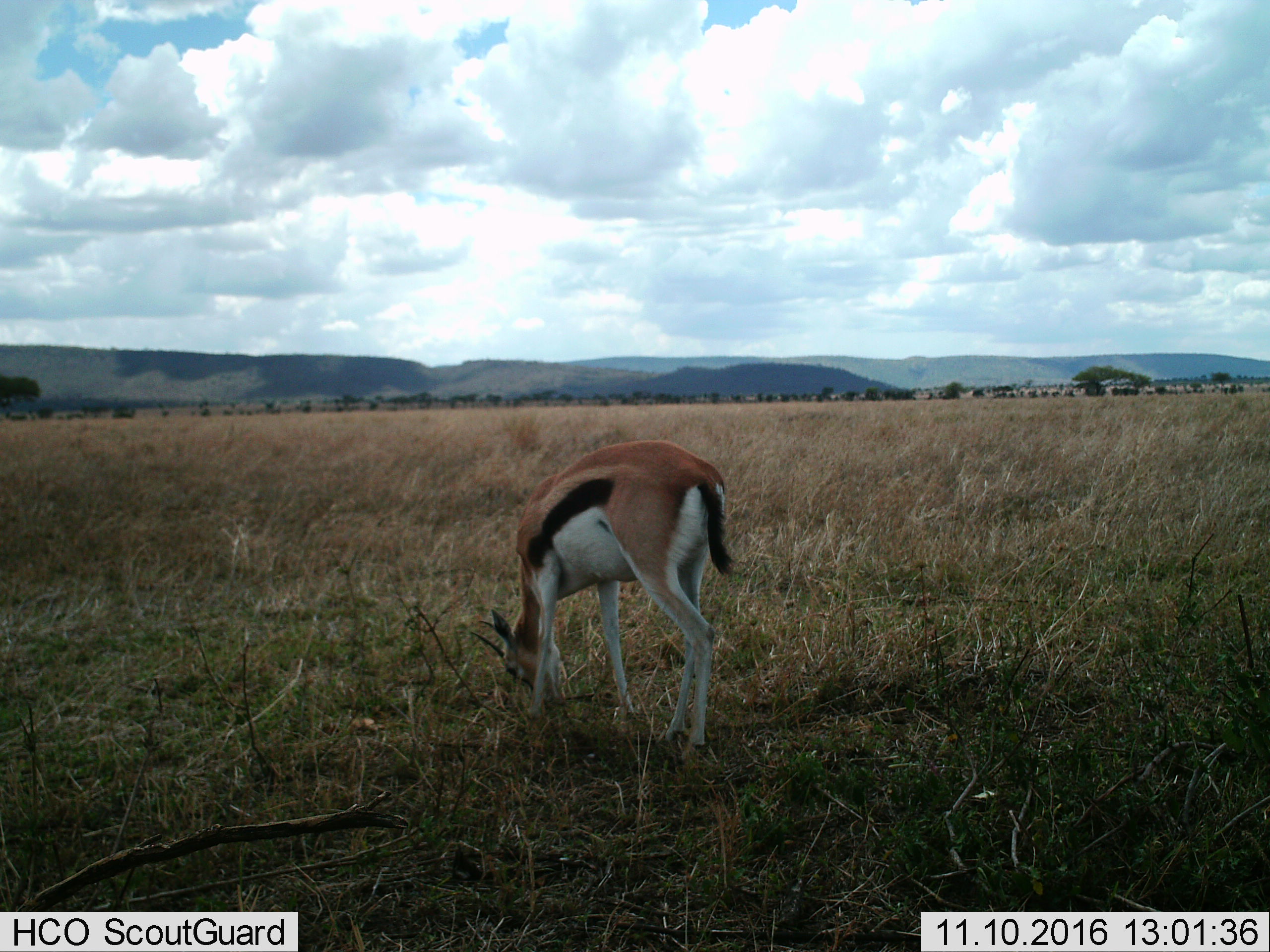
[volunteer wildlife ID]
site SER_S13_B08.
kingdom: Animalia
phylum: Chordata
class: Mammalia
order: Artiodactyla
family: Bovidae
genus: Eudorcas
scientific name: Eudorcas thomsonii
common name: thomson's gazelle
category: gazellethomsons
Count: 1.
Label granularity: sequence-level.